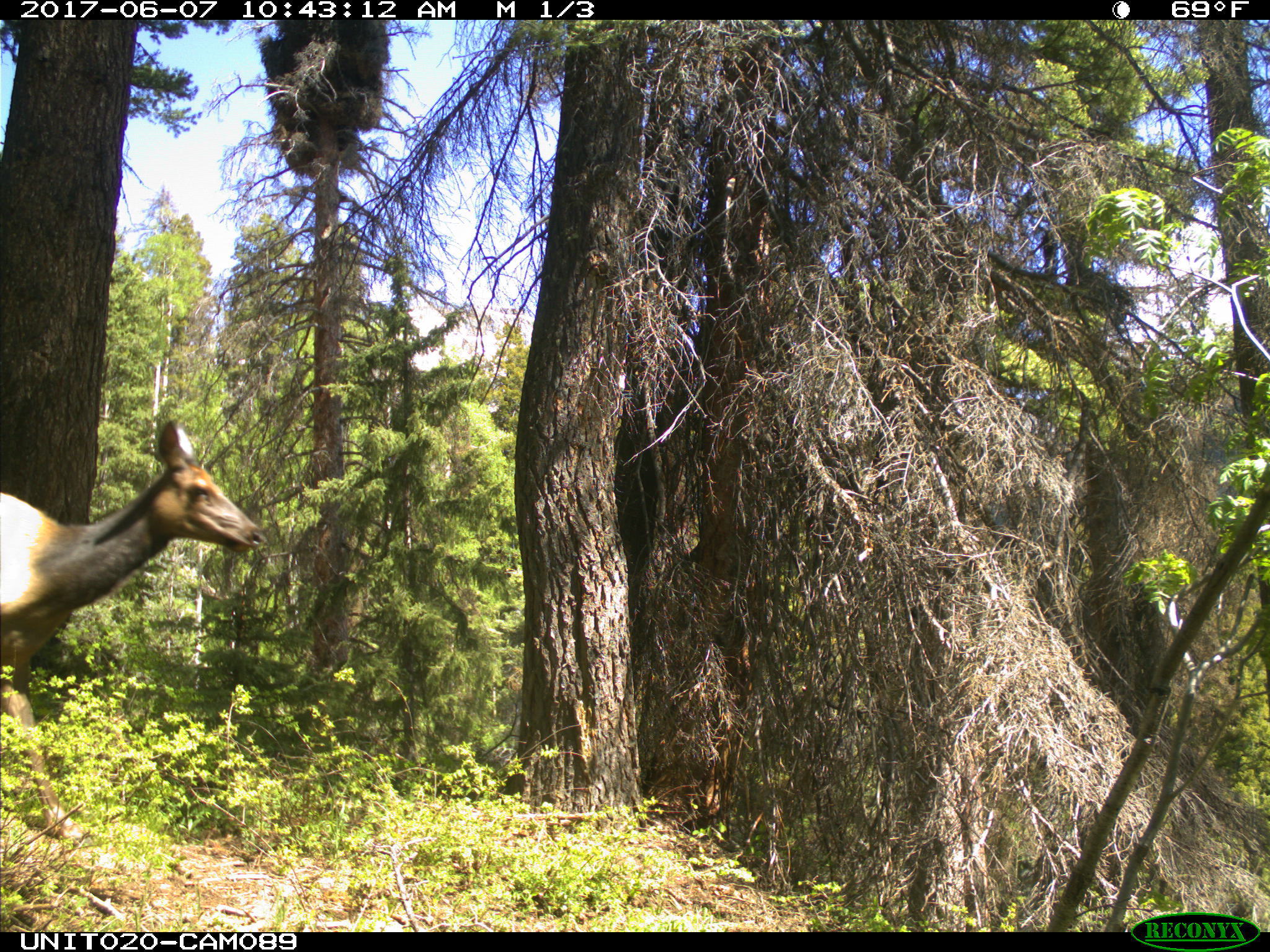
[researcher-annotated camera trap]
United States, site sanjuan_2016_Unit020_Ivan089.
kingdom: Animalia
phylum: Chordata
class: Mammalia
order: Artiodactyla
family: Cervidae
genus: Cervus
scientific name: Cervus elaphus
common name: red deer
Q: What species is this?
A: Cervus elaphus (red deer).